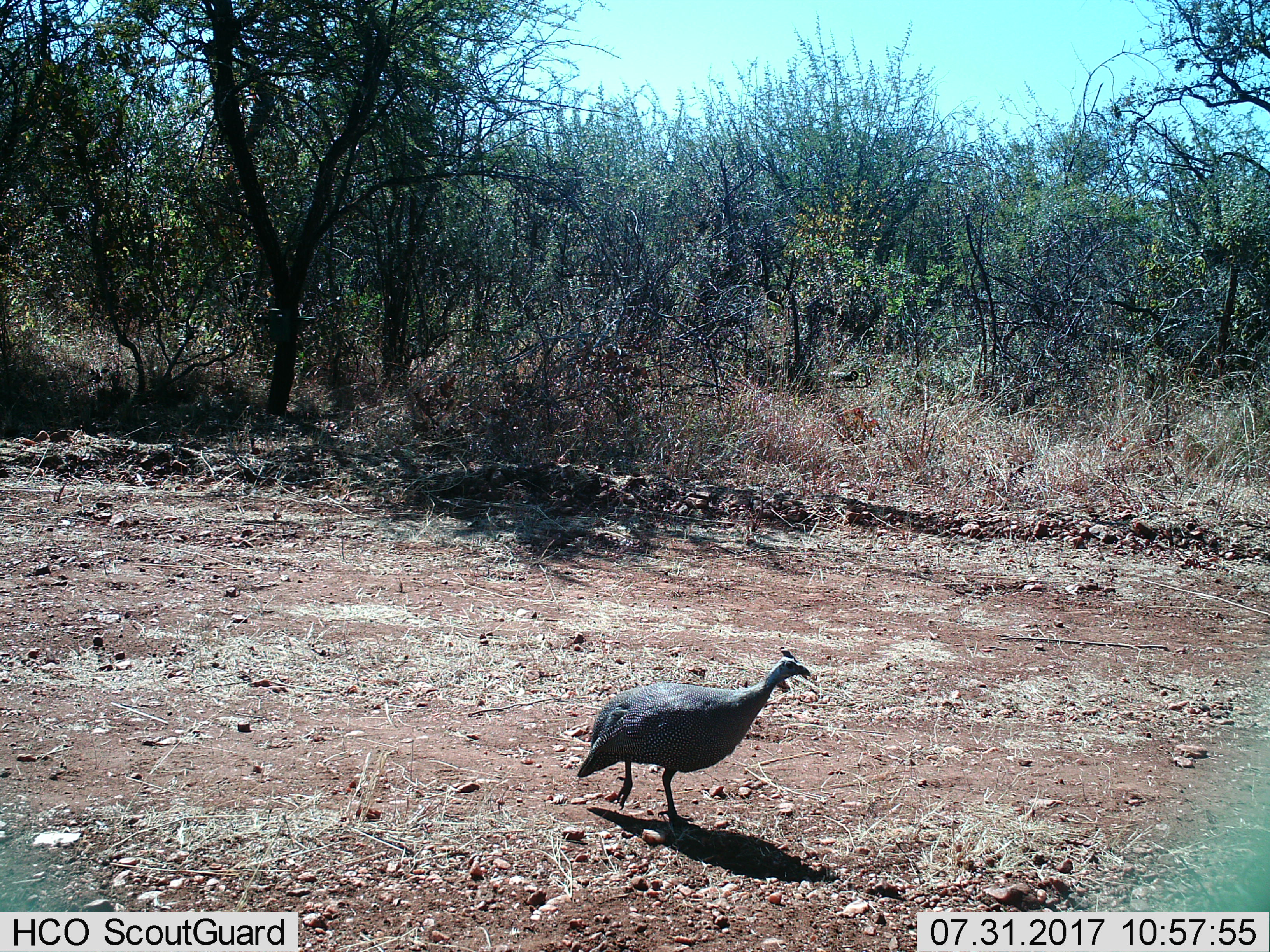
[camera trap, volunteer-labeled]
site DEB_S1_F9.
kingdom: Animalia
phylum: Chordata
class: Aves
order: Galliformes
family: Numididae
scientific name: Numididae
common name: guineafowl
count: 1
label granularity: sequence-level